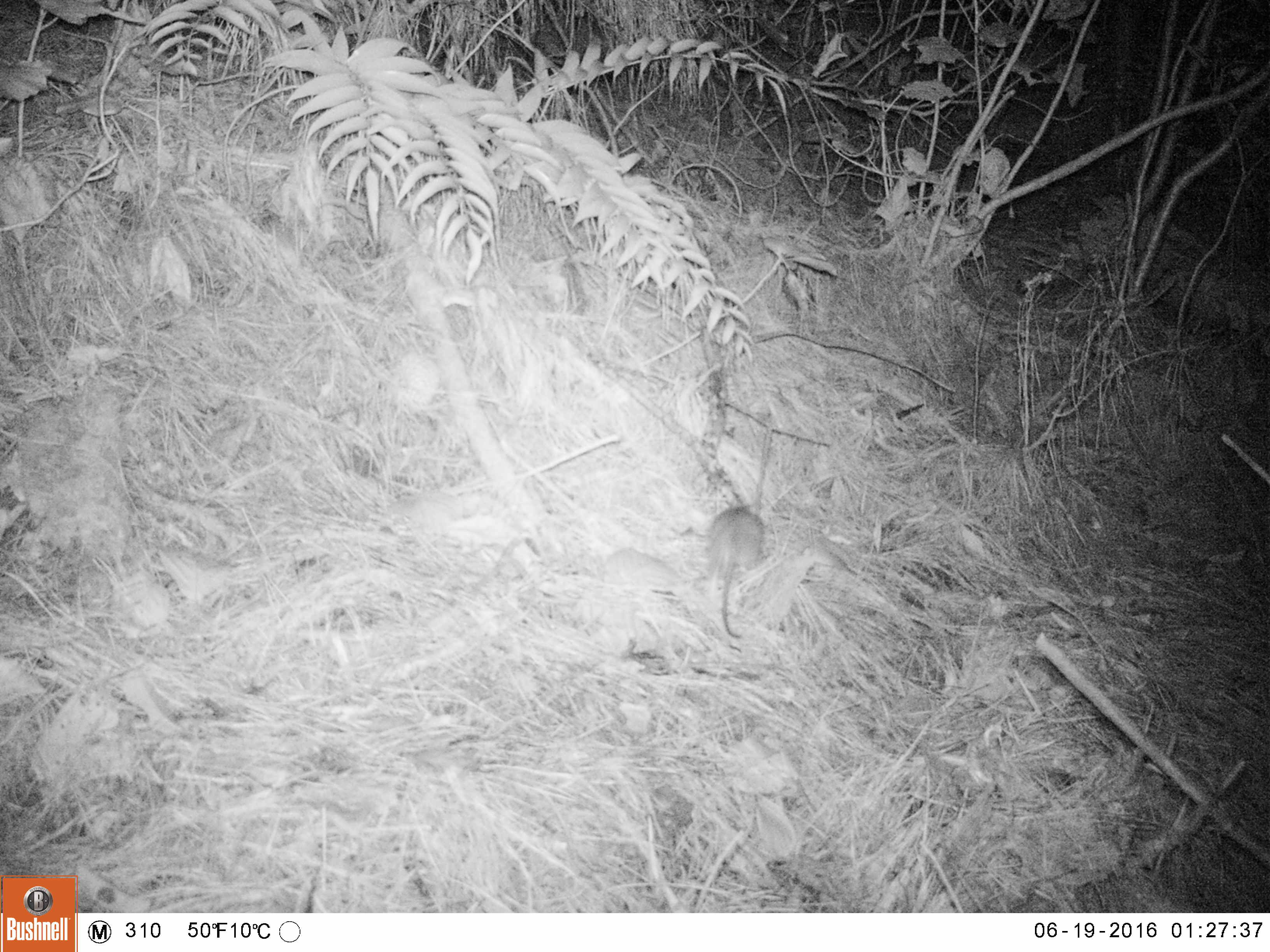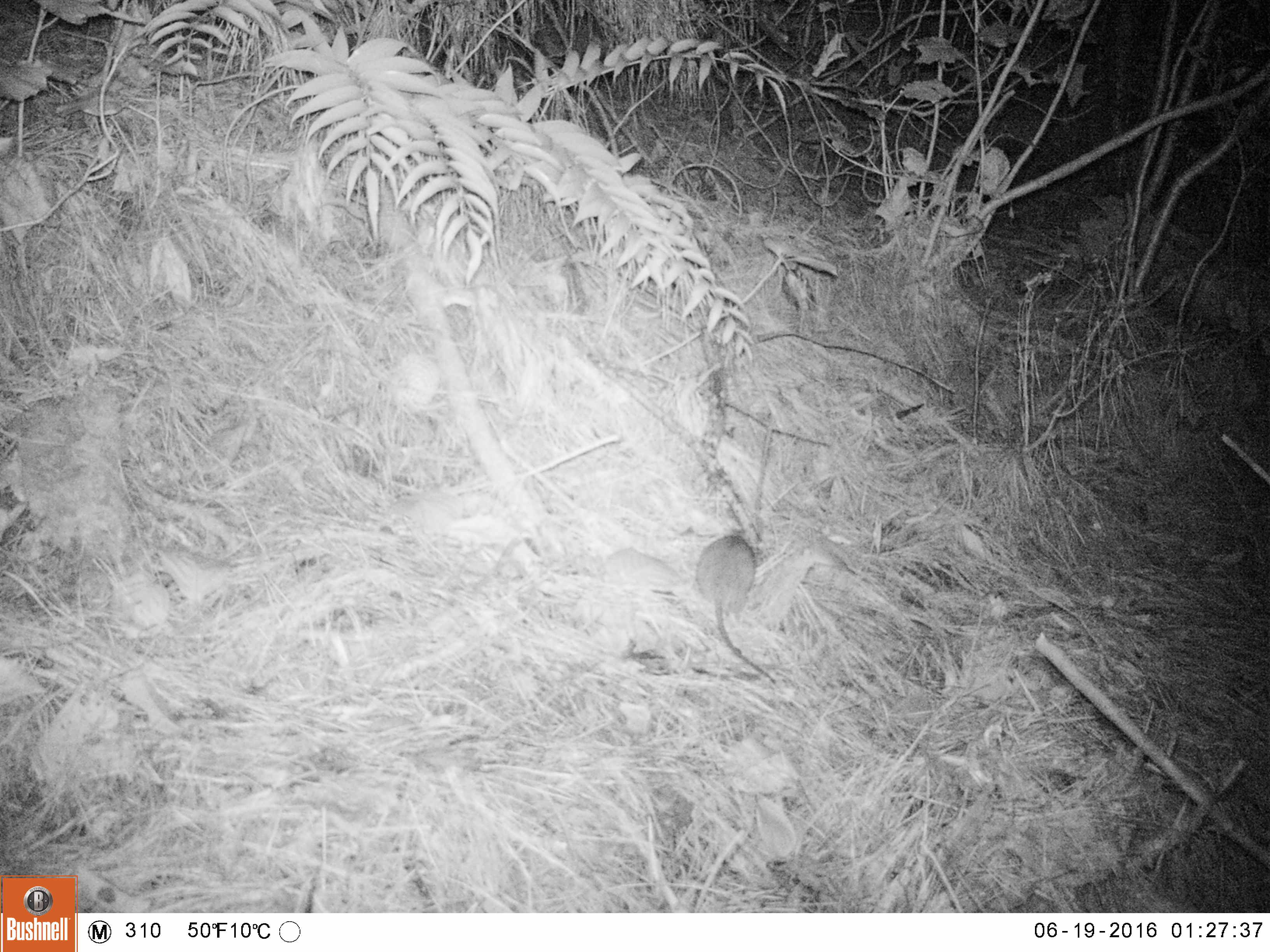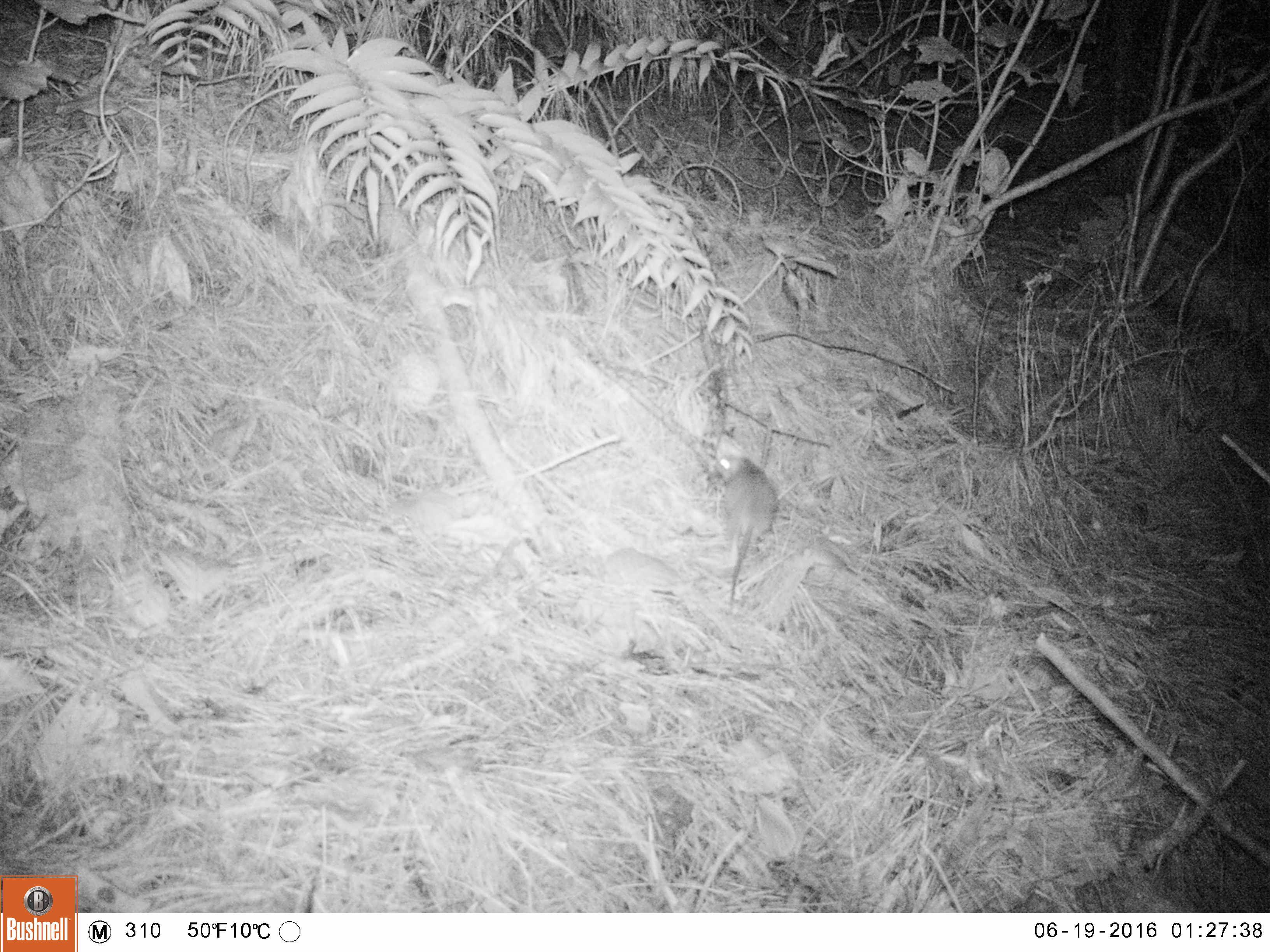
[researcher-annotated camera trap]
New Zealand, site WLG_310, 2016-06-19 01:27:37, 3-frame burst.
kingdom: Animalia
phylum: Chordata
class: Mammalia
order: Rodentia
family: Muridae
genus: Rattus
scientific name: Rattus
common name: rat